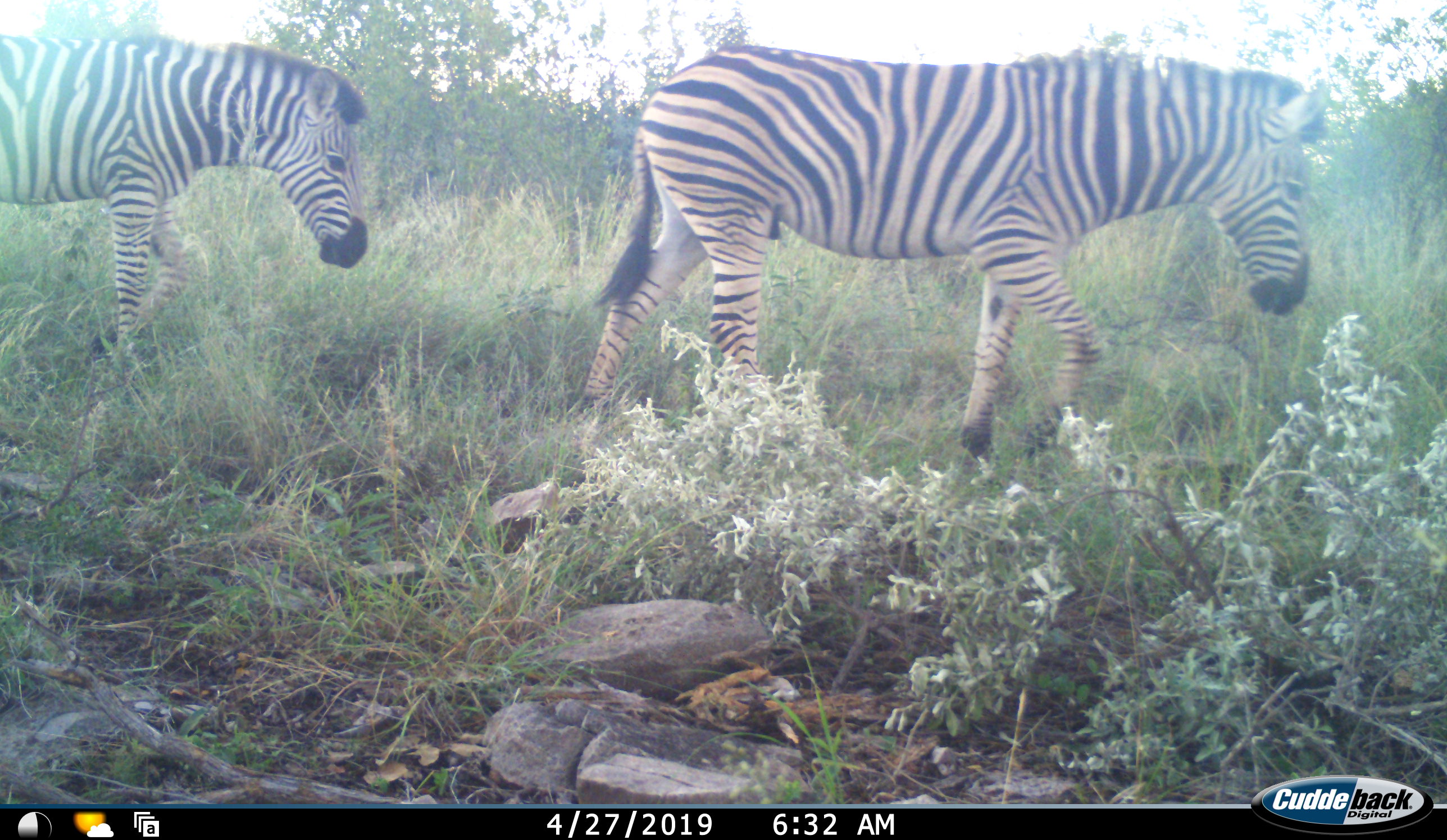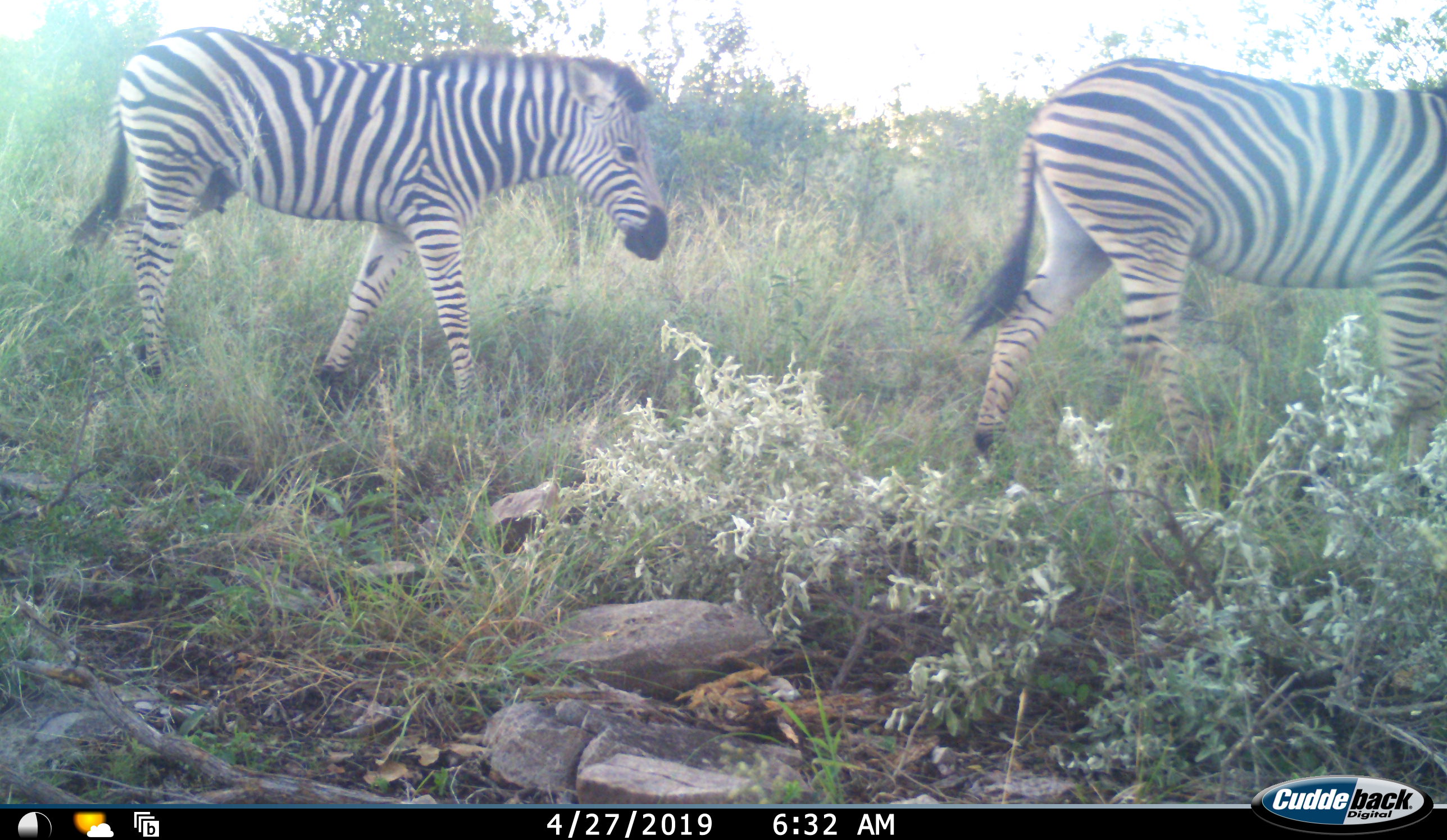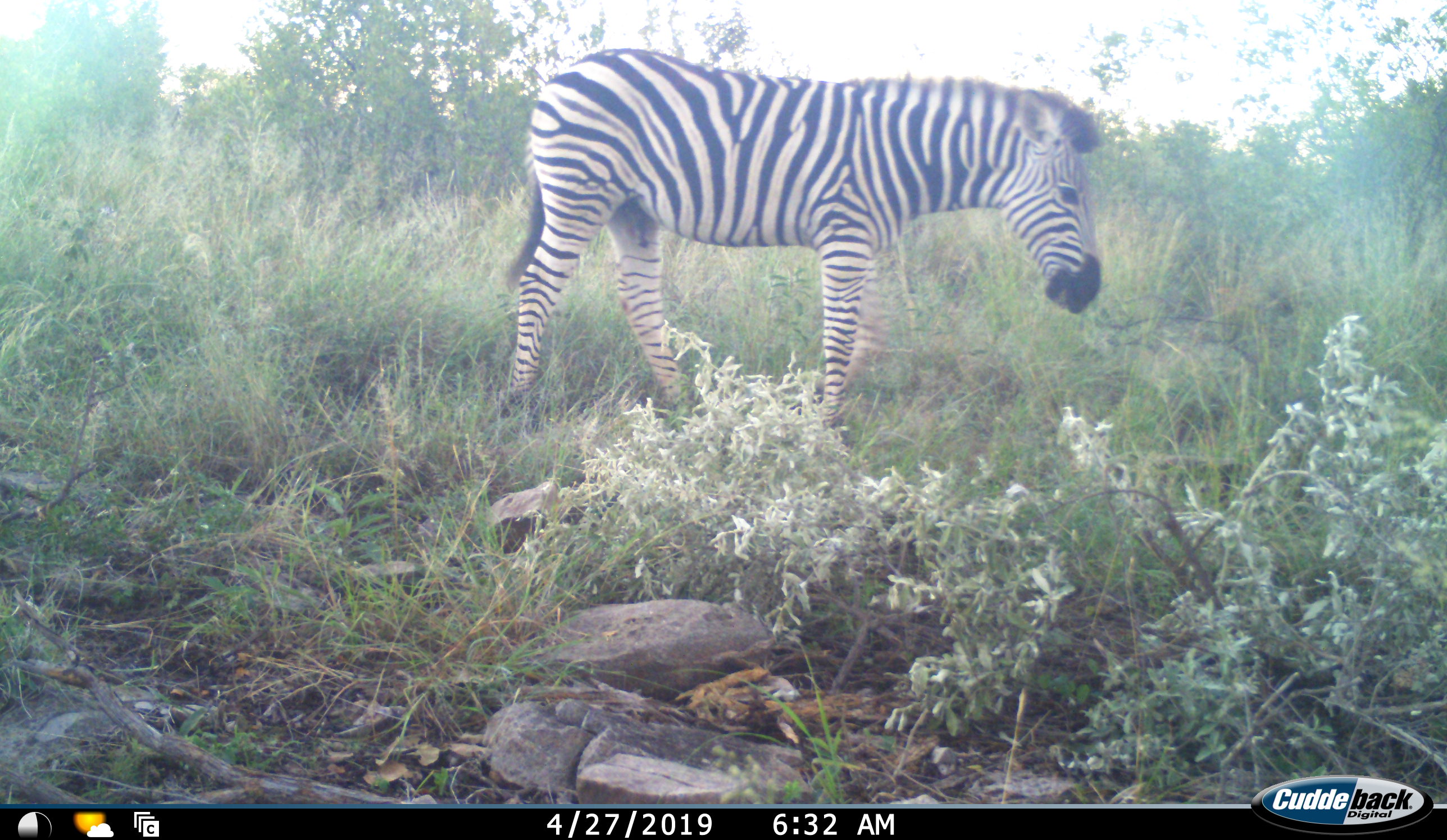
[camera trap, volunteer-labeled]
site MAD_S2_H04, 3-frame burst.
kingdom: Animalia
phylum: Chordata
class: Mammalia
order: Perissodactyla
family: Equidae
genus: Equus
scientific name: Equus quagga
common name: plains zebra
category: zebraplains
Zebraplains (plains zebra) (Equus quagga), count 2. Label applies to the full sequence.